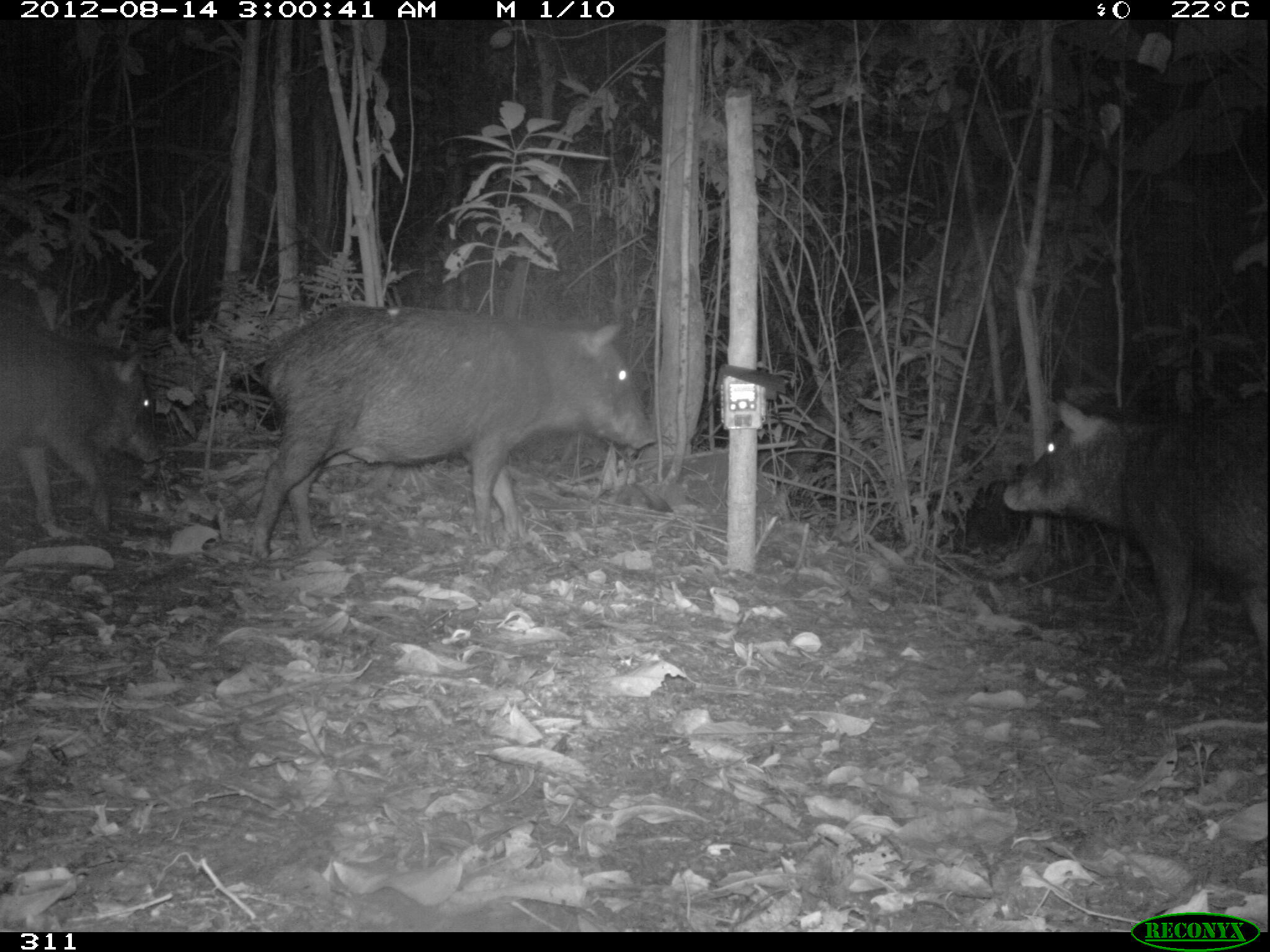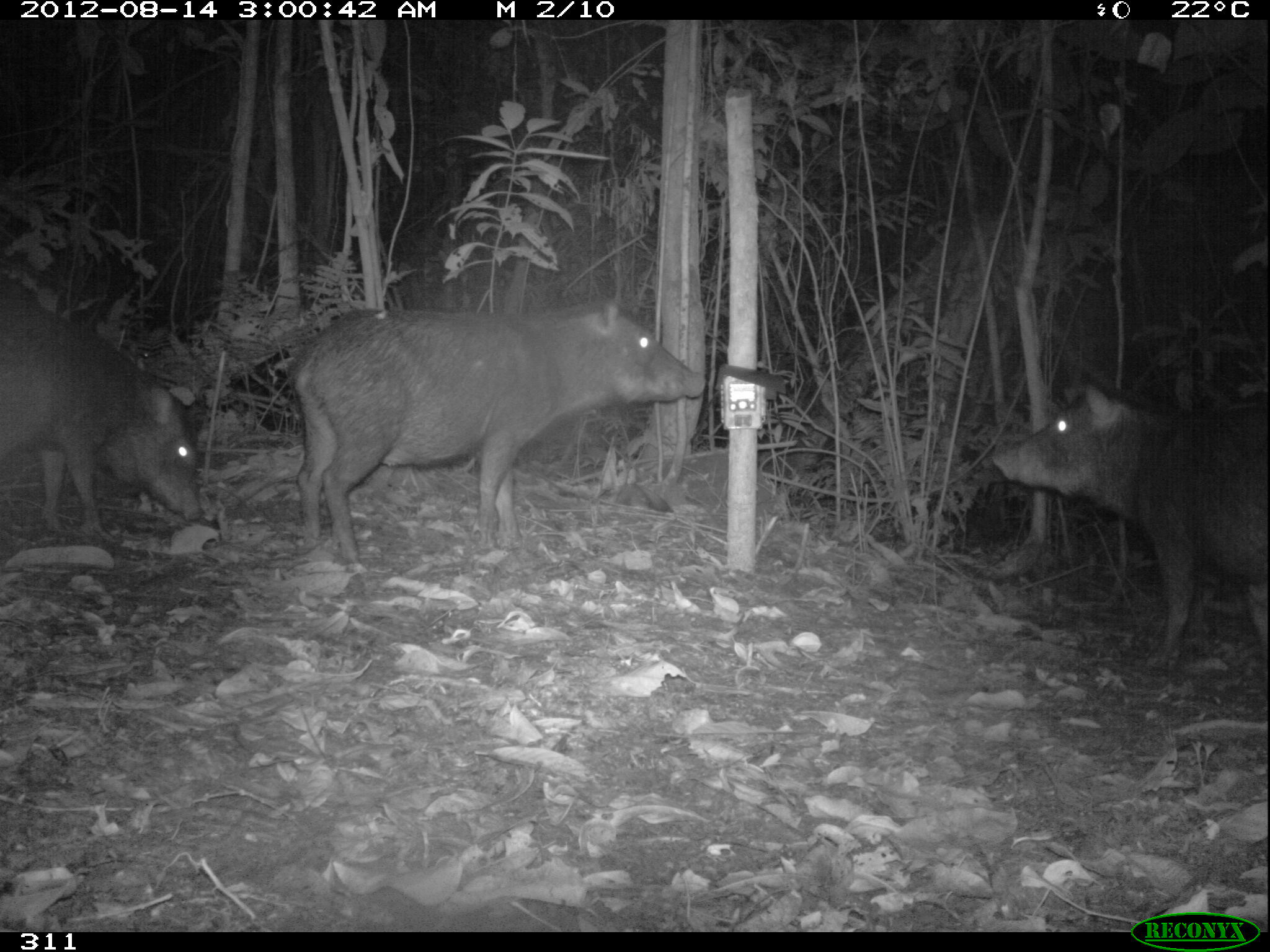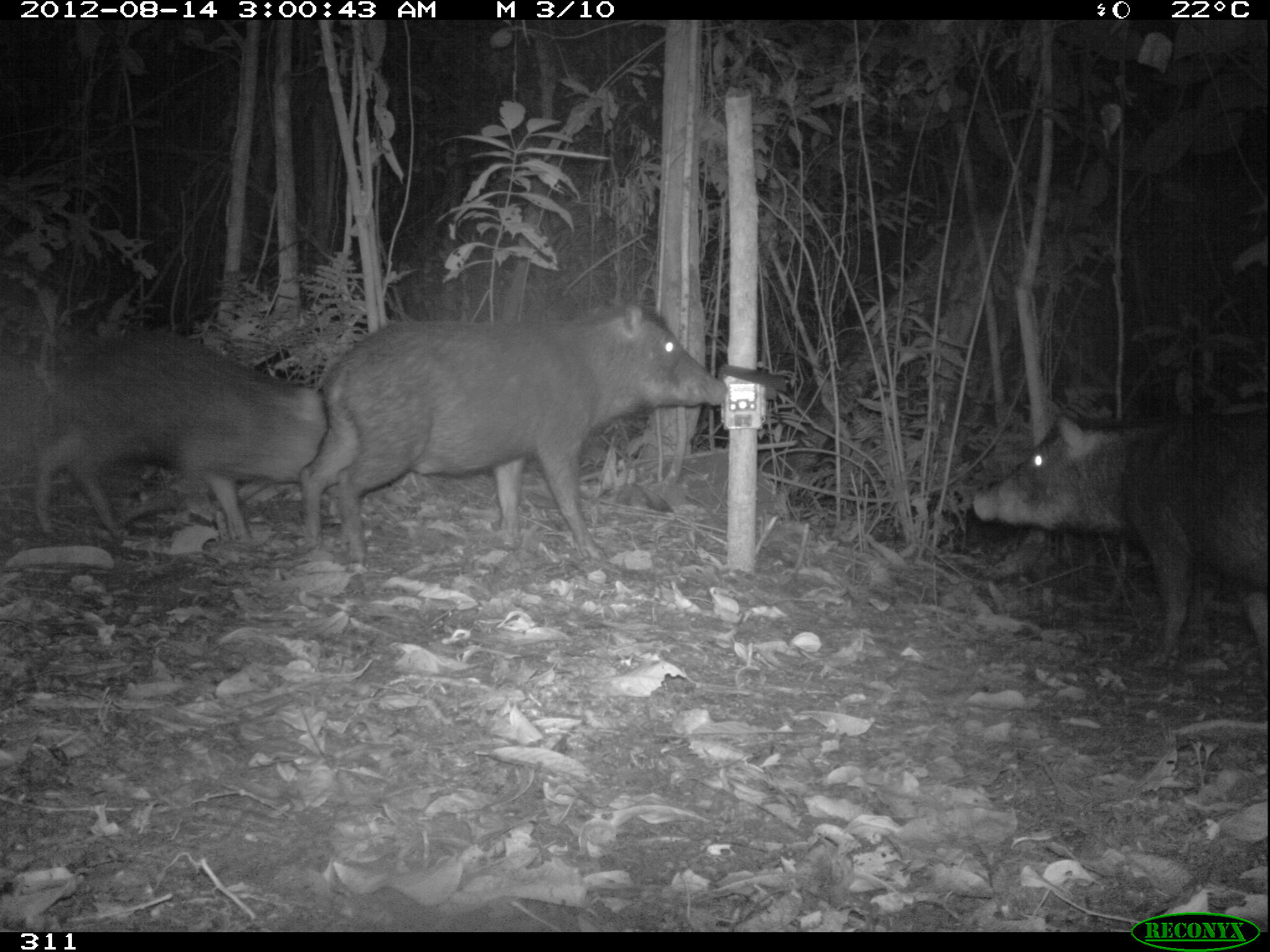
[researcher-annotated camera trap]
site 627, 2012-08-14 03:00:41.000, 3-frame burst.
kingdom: Animalia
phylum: Chordata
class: Mammalia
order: Artiodactyla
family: Tayassuidae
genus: Tayassu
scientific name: Tayassu pecari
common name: white-lipped peccary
Tayassu pecari (white-lipped peccary).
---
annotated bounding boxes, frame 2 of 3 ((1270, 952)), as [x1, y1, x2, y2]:
tayassu pecari: [286, 298, 705, 557]; [992, 385, 1268, 671]; [0, 277, 203, 532]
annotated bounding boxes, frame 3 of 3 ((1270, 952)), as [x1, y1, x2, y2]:
tayassu pecari: [295, 302, 727, 557]; [973, 415, 1269, 669]; [30, 327, 328, 534]